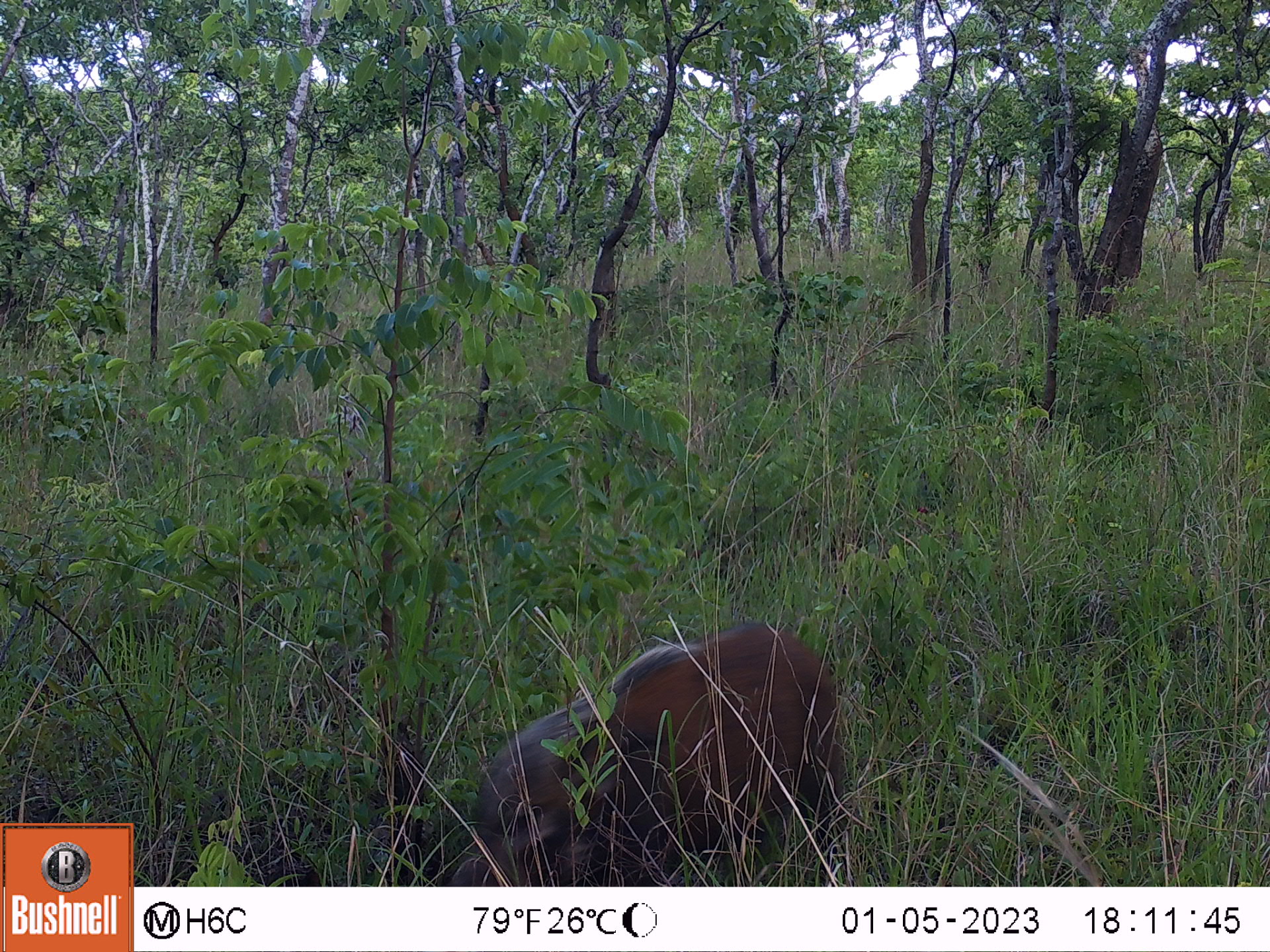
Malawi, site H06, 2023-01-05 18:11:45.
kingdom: Animalia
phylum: Chordata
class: Mammalia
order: Artiodactyla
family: Suidae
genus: Potamochoerus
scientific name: Potamochoerus larvatus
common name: bushpig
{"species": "bushpig (Potamochoerus larvatus)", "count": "1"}